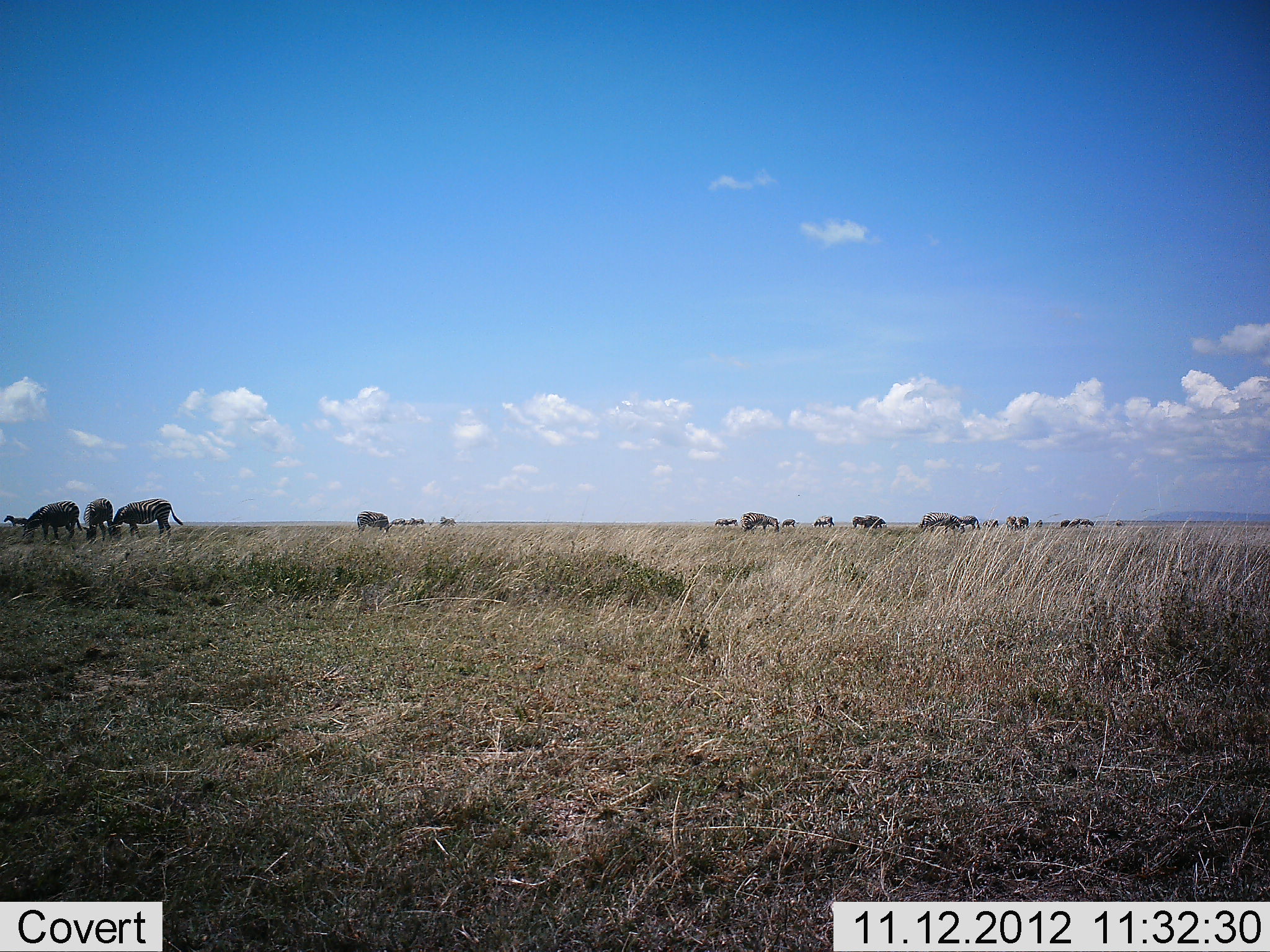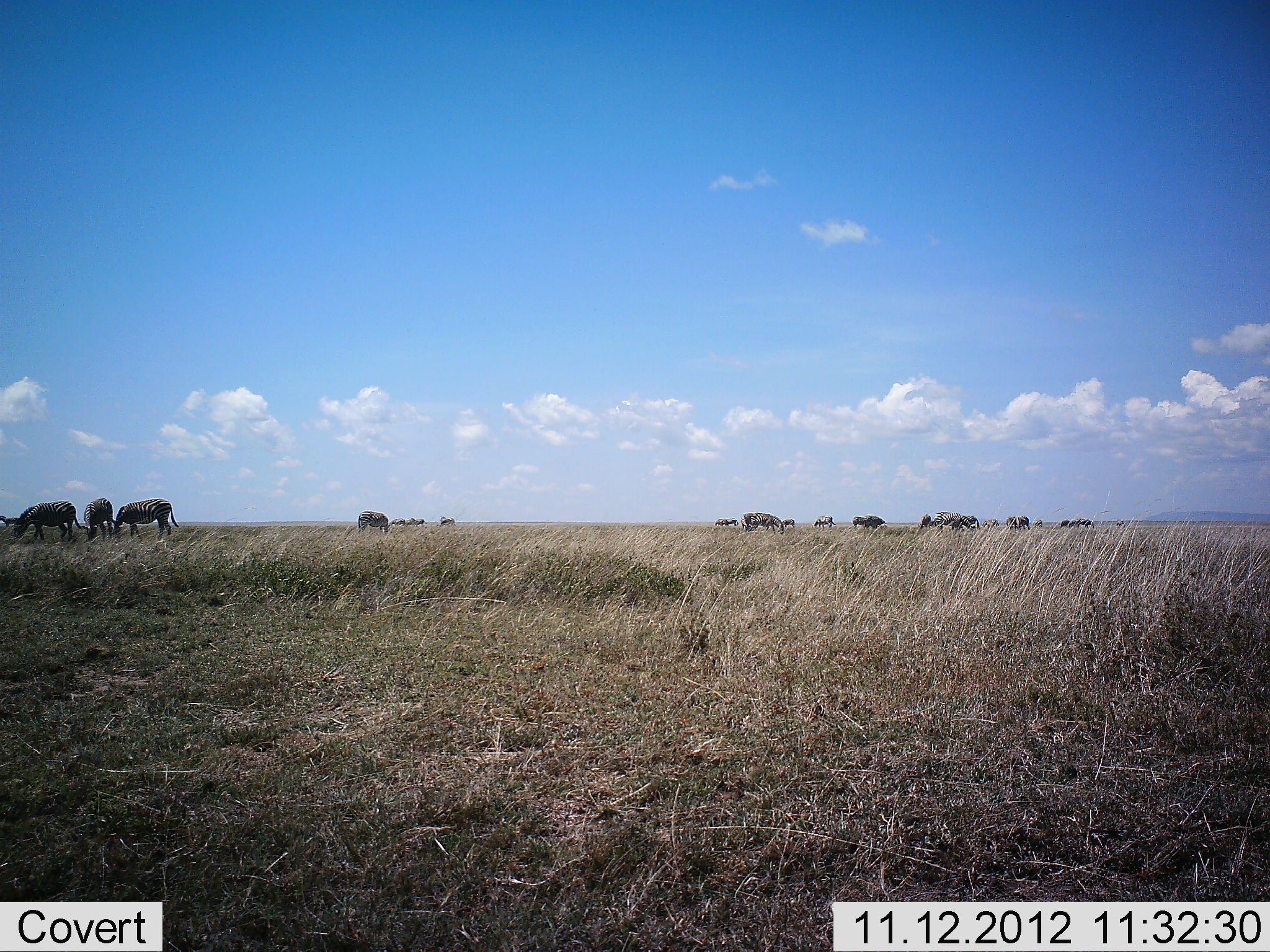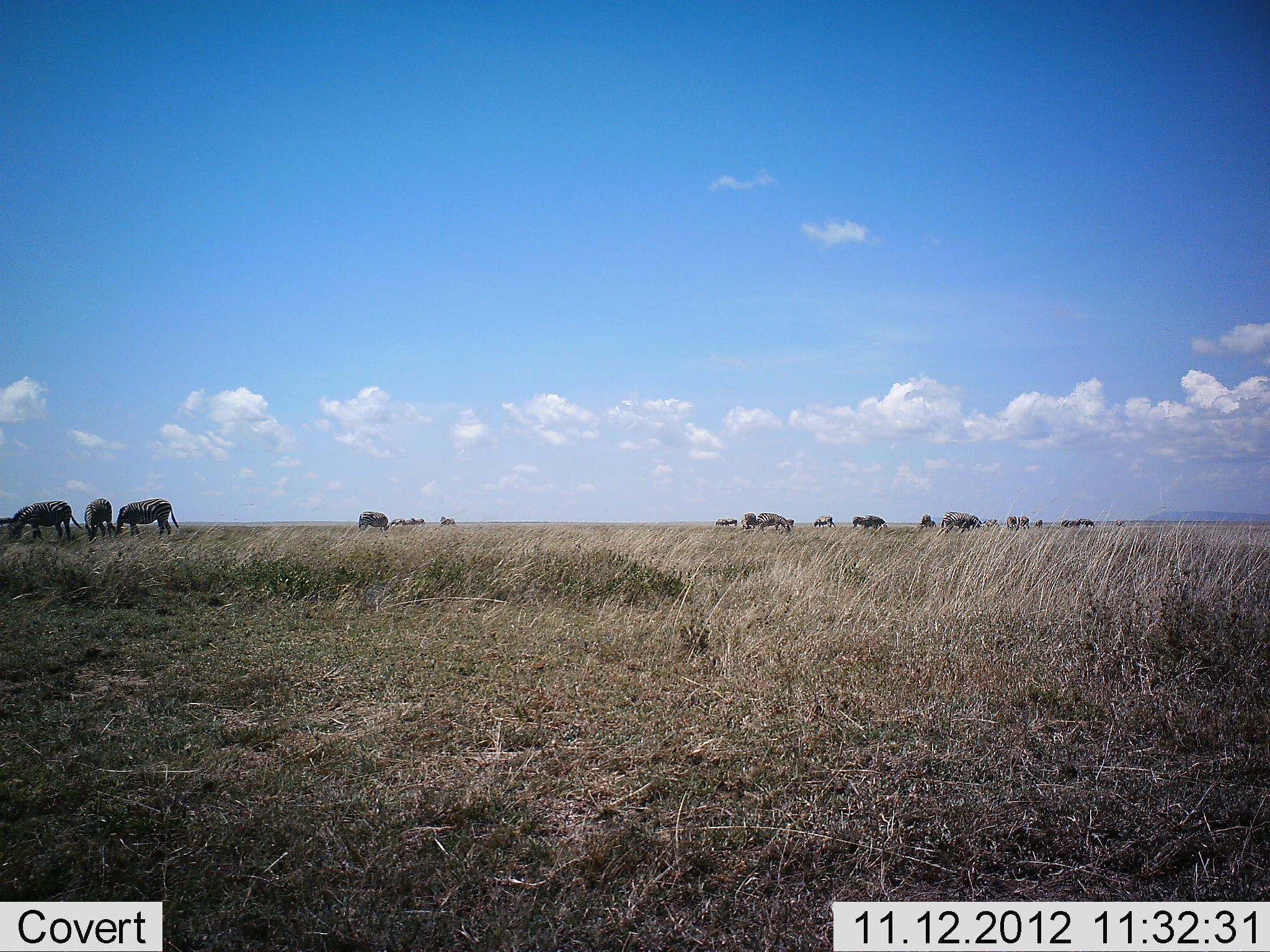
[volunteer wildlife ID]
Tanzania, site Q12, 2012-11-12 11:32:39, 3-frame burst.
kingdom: Animalia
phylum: Chordata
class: Mammalia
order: Perissodactyla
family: Equidae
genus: Equus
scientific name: Equus quagga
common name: plains zebra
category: zebra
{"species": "zebra (plains zebra) (Equus quagga)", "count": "11-50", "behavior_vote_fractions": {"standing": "35%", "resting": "0%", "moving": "0%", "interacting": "0%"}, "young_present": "0%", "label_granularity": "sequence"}